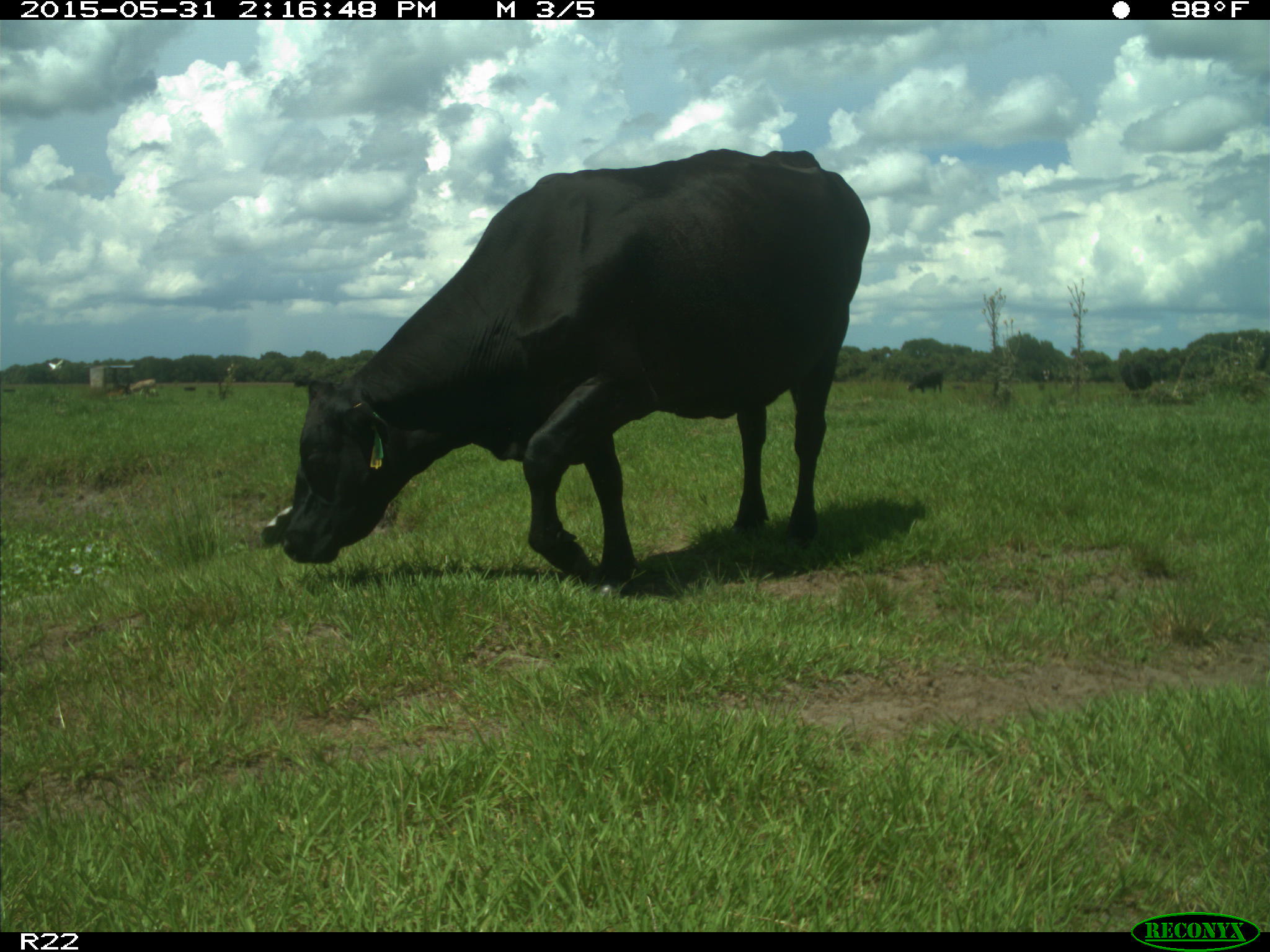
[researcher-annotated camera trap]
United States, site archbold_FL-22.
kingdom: Animalia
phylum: Chordata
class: Mammalia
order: Artiodactyla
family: Bovidae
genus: Bos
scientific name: Bos taurus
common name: domestic cow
Bos taurus (domestic cow).